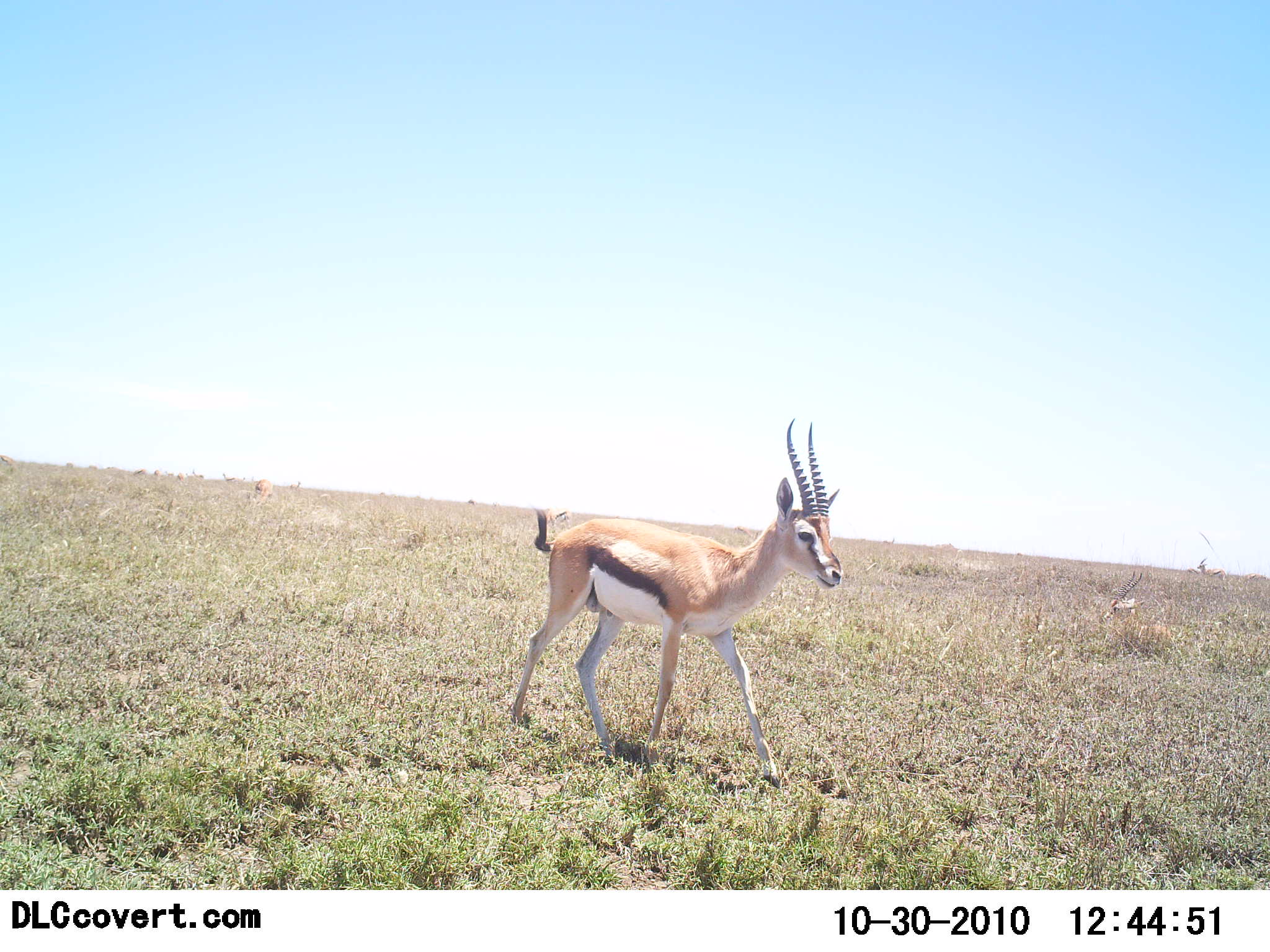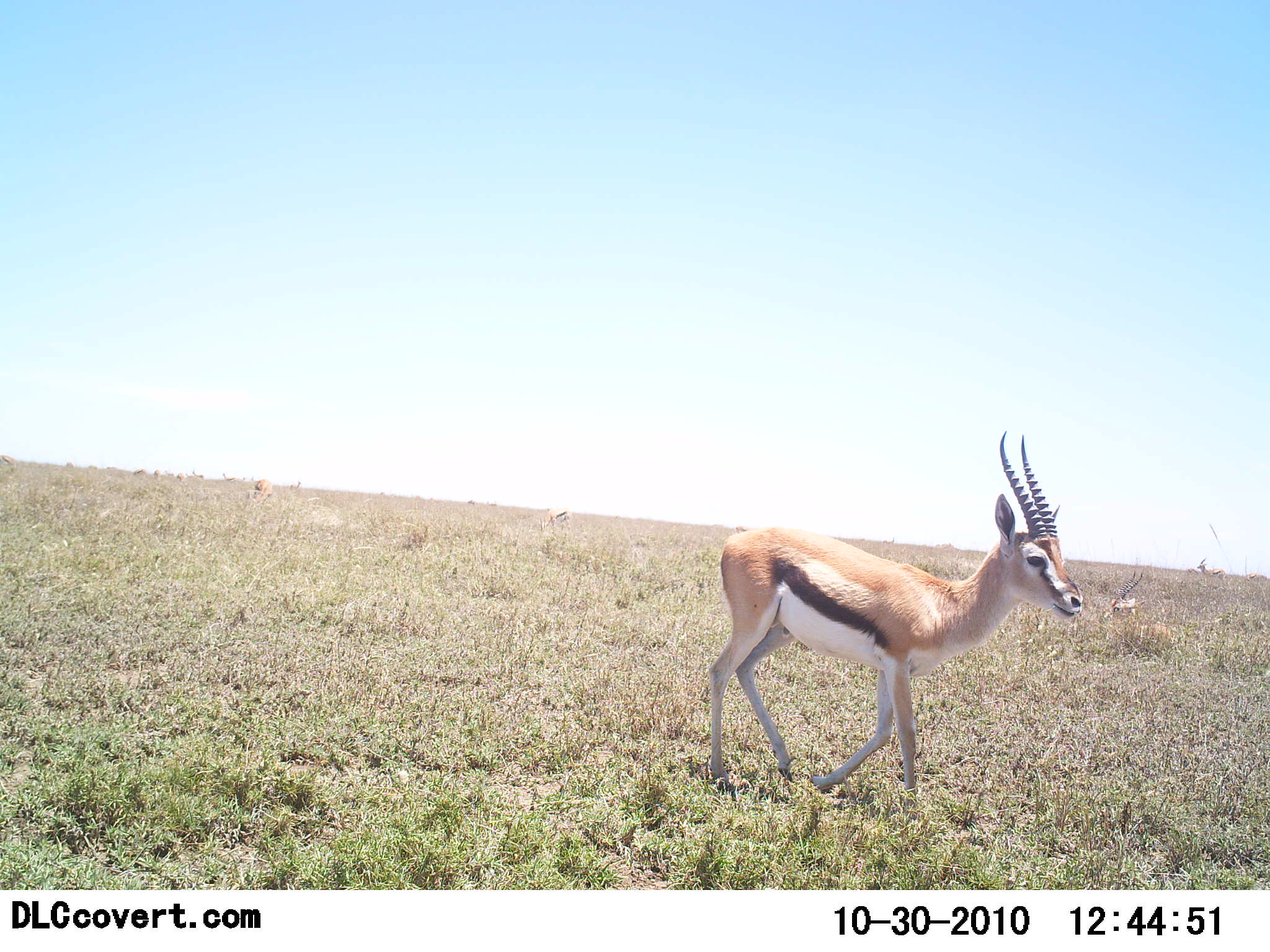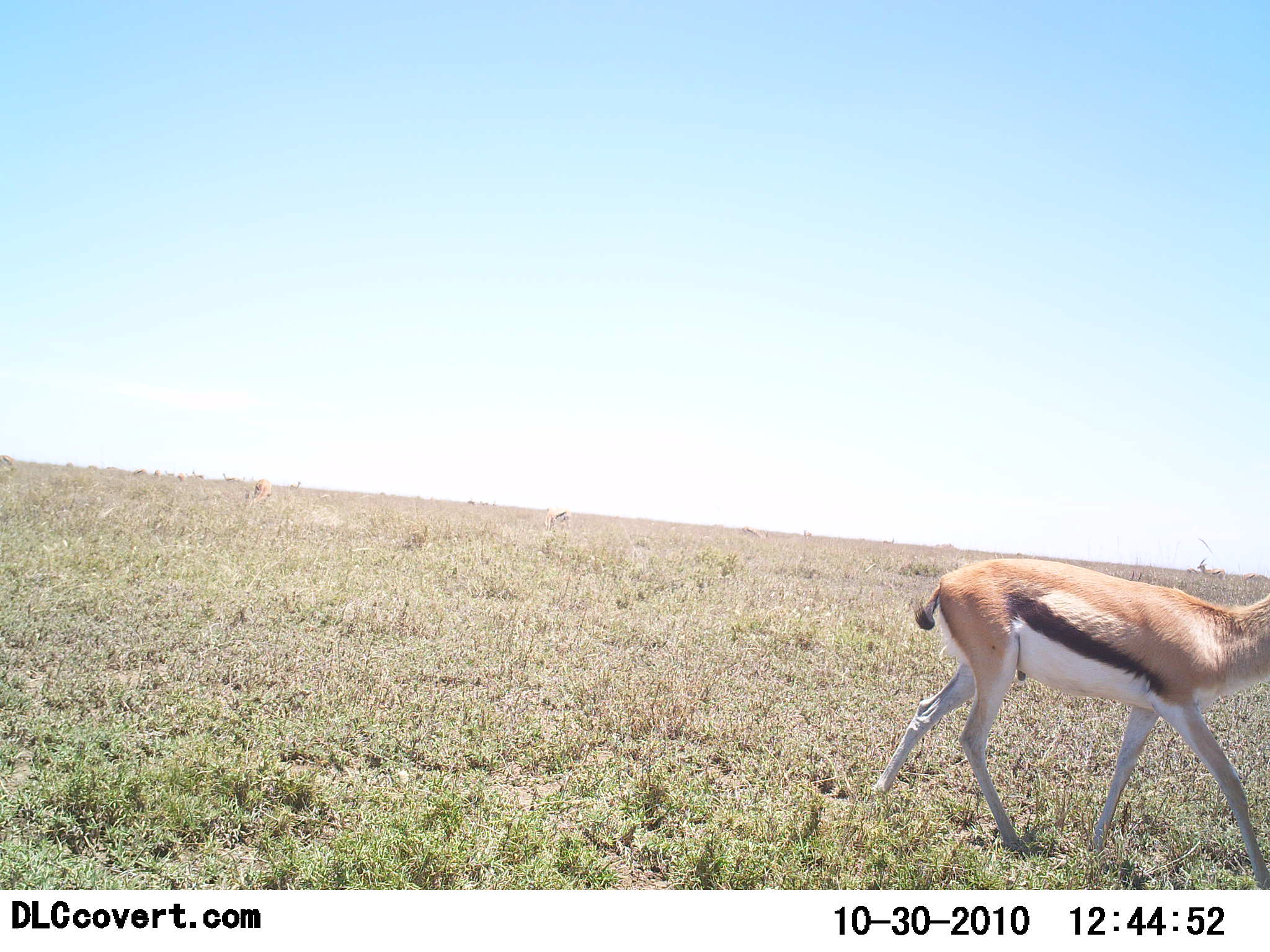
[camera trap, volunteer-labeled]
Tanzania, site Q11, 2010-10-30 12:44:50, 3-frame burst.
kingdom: Animalia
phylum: Chordata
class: Mammalia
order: Artiodactyla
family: Bovidae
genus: Eudorcas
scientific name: Eudorcas thomsonii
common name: thomson's gazelle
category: gazellethomsons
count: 1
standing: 7%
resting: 0%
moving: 100%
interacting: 0%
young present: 0%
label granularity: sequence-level